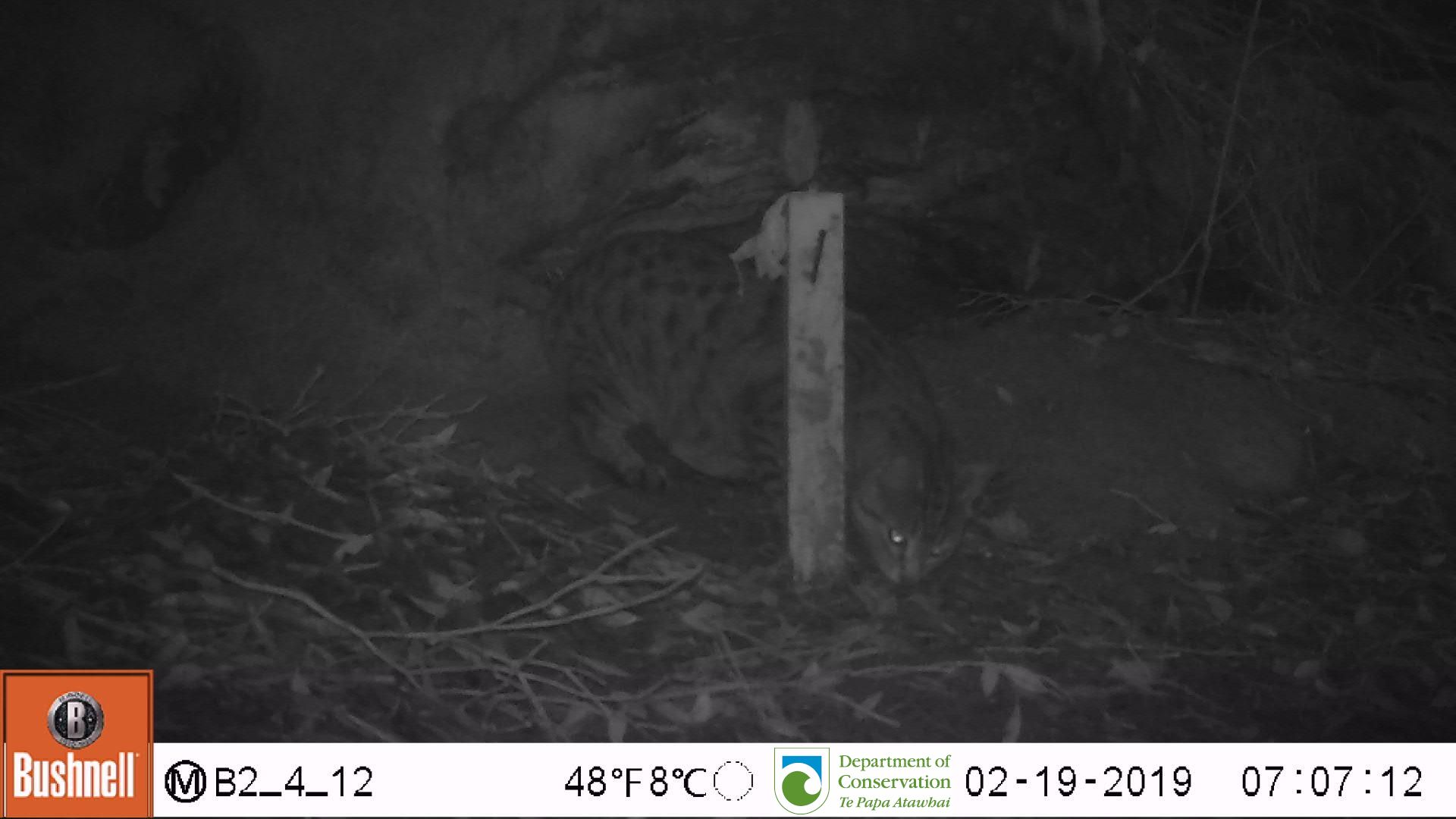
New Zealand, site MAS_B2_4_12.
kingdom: Animalia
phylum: Chordata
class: Mammalia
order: Carnivora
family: Felidae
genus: Felis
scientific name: Felis catus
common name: domestic cat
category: cat